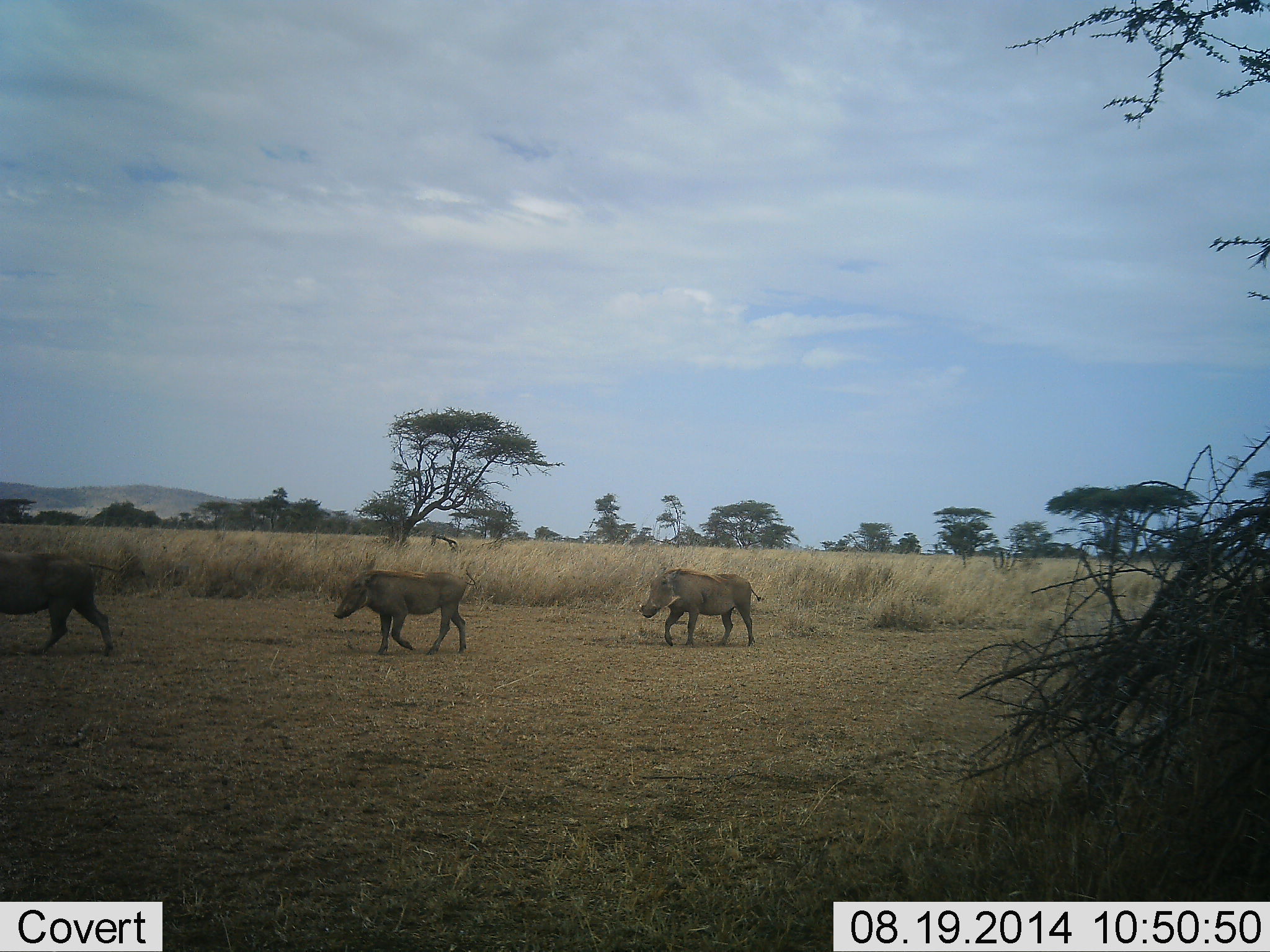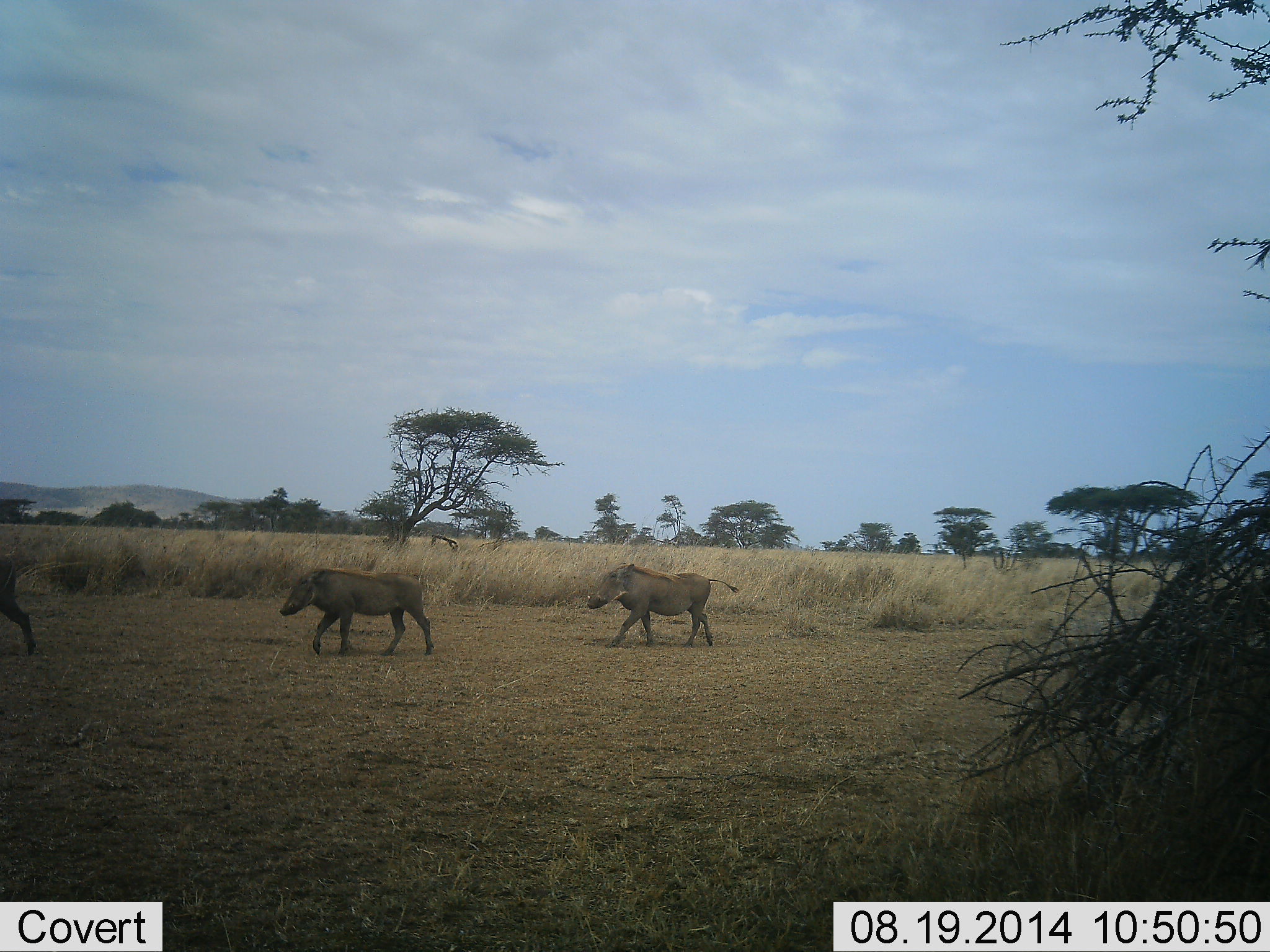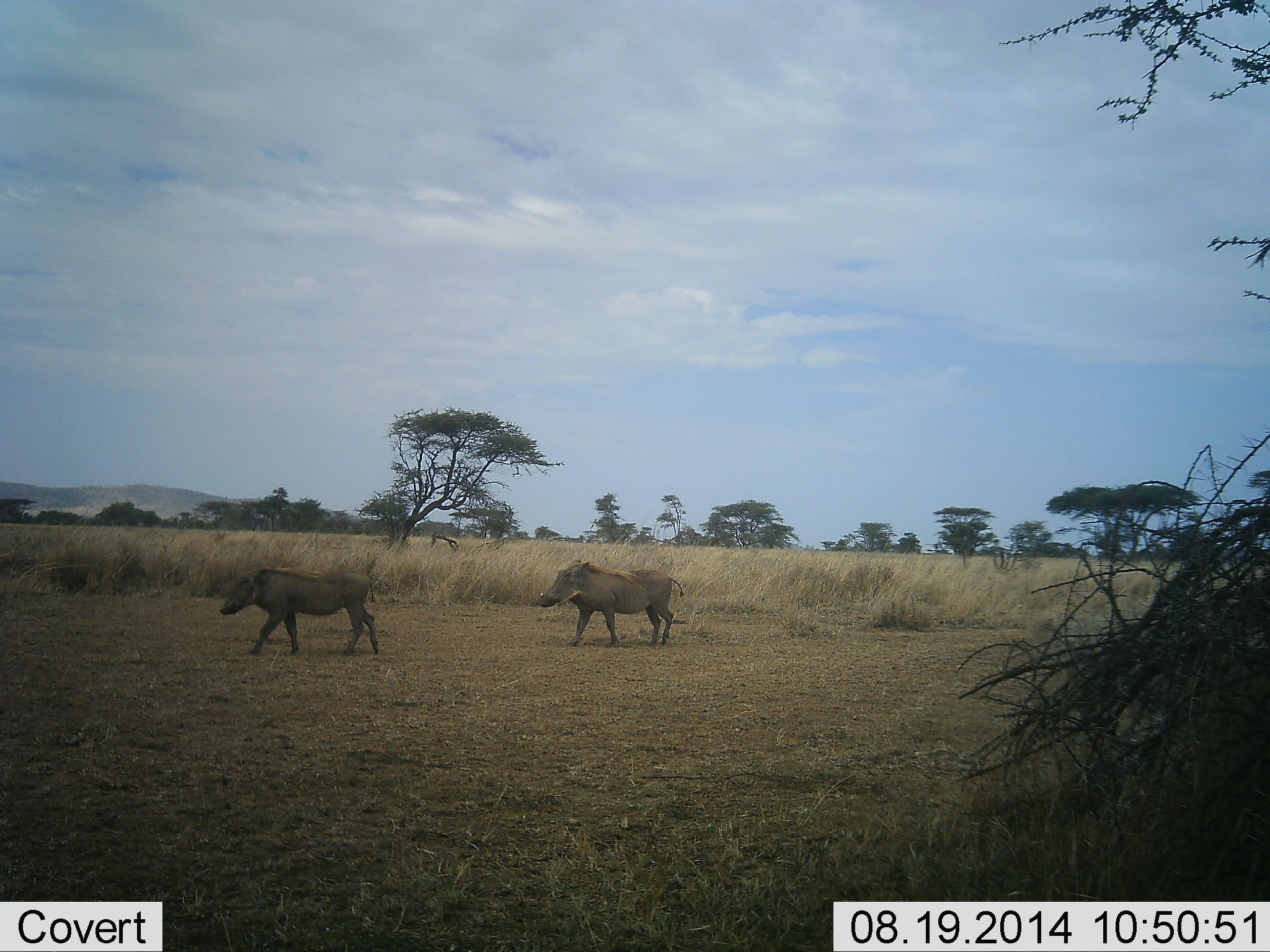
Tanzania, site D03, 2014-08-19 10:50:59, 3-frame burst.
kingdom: Animalia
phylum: Chordata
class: Mammalia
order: Artiodactyla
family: Suidae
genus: Phacochoerus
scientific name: Phacochoerus africanus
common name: warthog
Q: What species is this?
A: Warthog (Phacochoerus africanus).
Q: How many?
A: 3.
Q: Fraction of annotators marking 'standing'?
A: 0%.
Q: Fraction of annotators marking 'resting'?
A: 0%.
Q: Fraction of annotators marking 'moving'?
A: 100%.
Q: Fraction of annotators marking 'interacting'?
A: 0%.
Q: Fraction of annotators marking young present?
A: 0%.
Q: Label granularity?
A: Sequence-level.